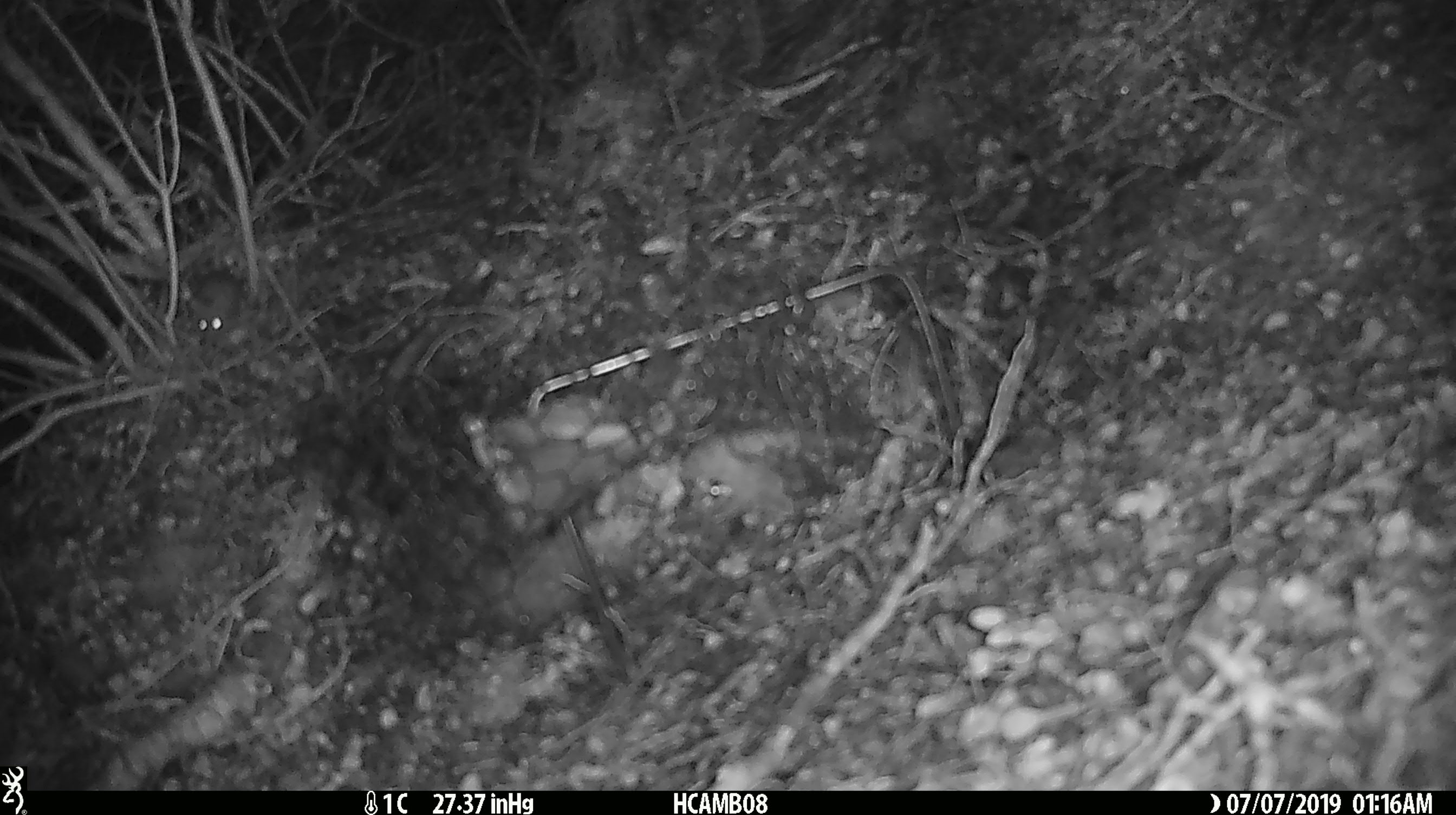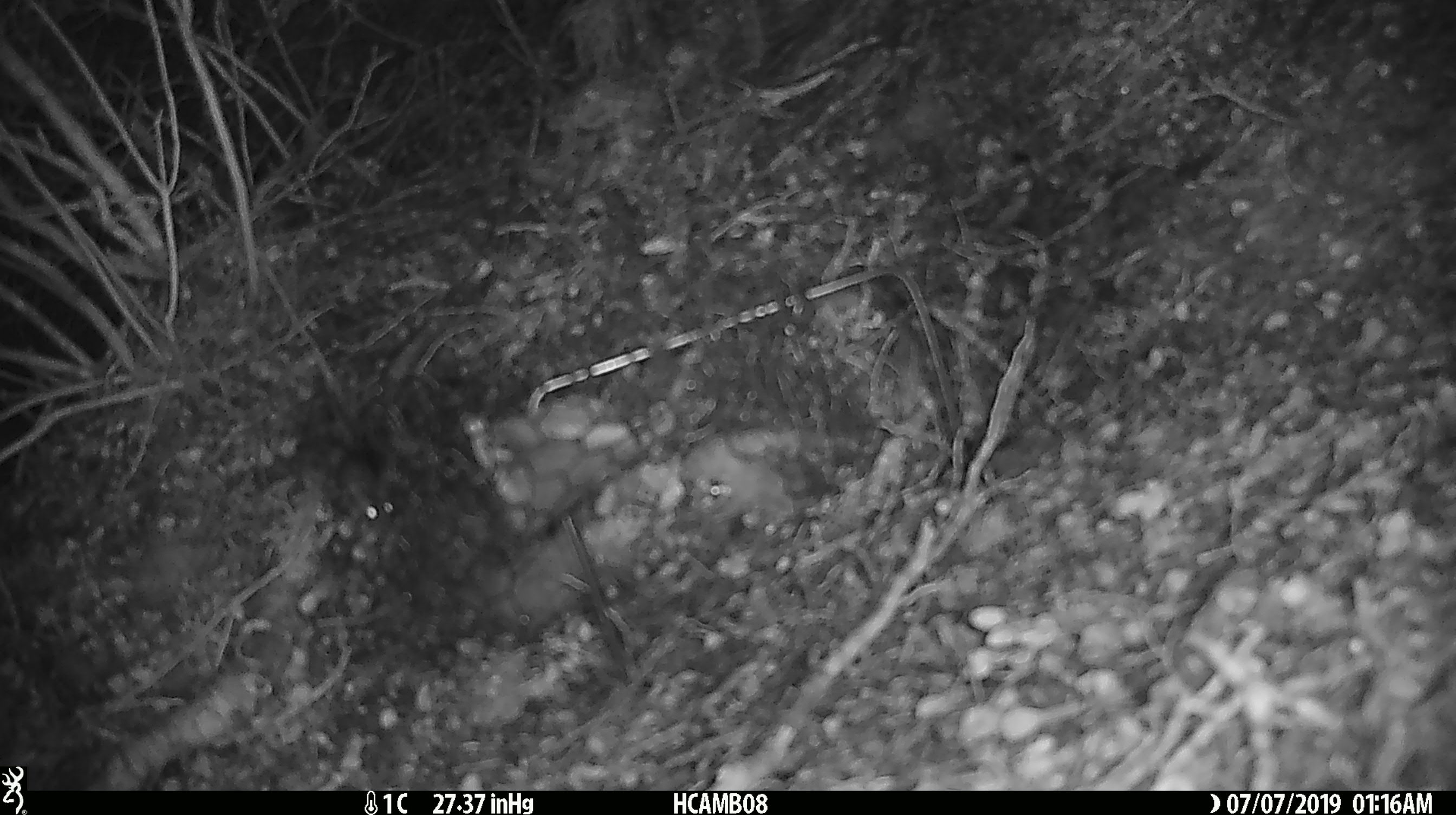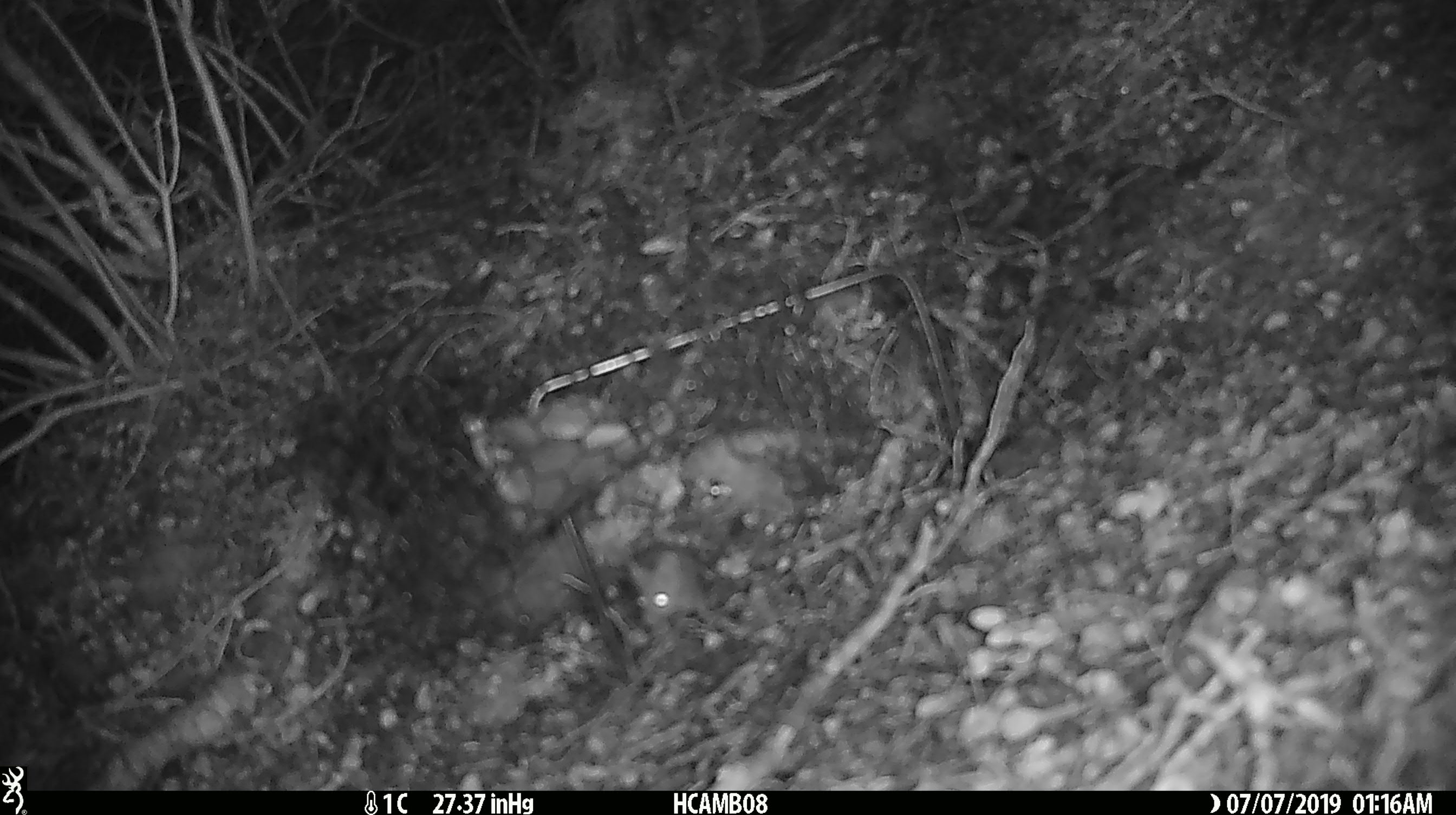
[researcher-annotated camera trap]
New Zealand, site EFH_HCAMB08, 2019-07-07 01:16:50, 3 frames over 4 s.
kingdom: Animalia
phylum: Chordata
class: Mammalia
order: Rodentia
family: Muridae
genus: Mus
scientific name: Mus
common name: mouse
Mouse (Mus).